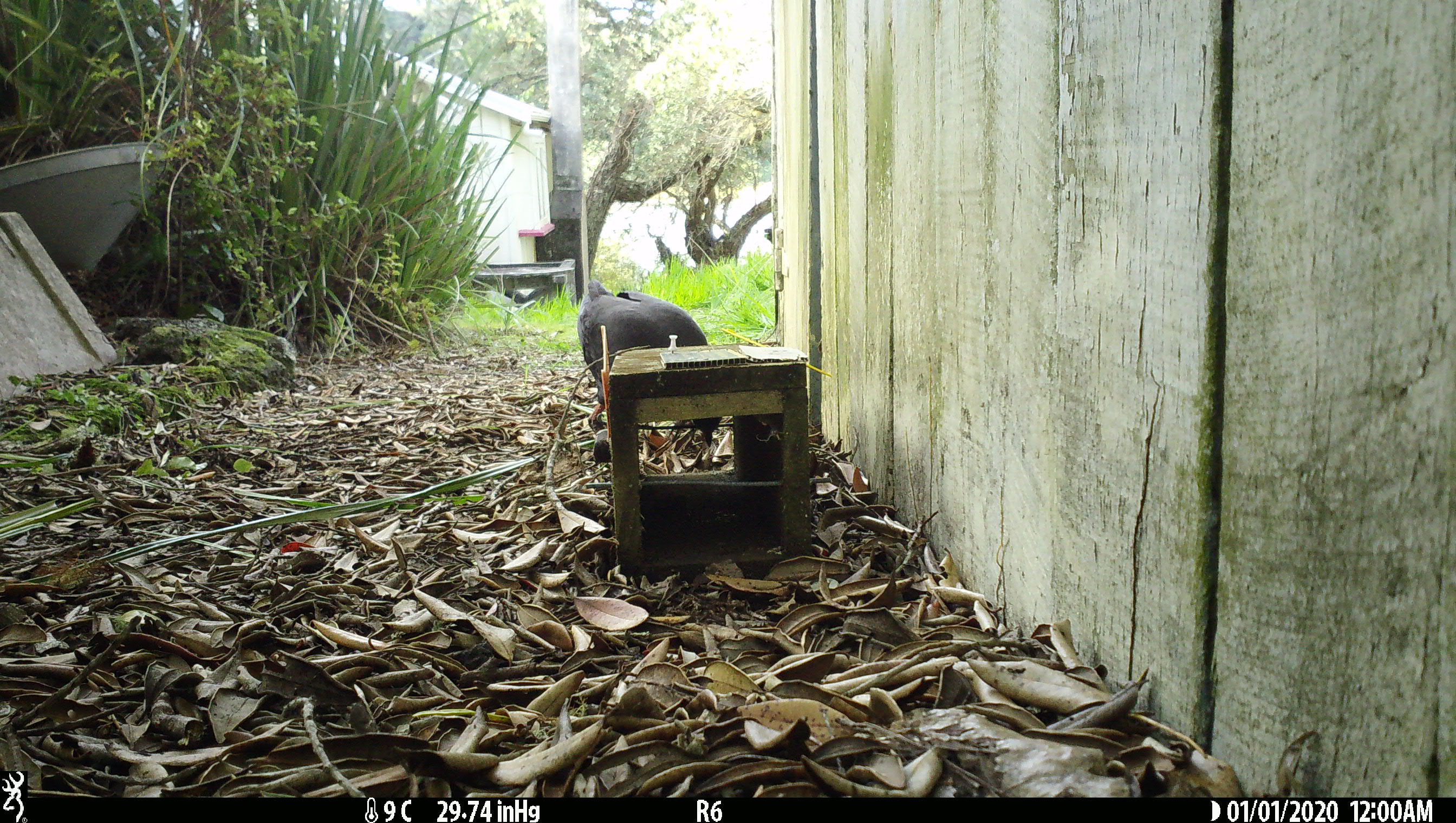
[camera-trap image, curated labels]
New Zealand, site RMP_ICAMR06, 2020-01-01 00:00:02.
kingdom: Animalia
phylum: Chordata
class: Aves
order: Gruiformes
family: Rallidae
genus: Porphyrio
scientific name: Porphyrio melanotus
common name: australasian swamphen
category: pukeko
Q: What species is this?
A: Pukeko (australasian swamphen) (Porphyrio melanotus).